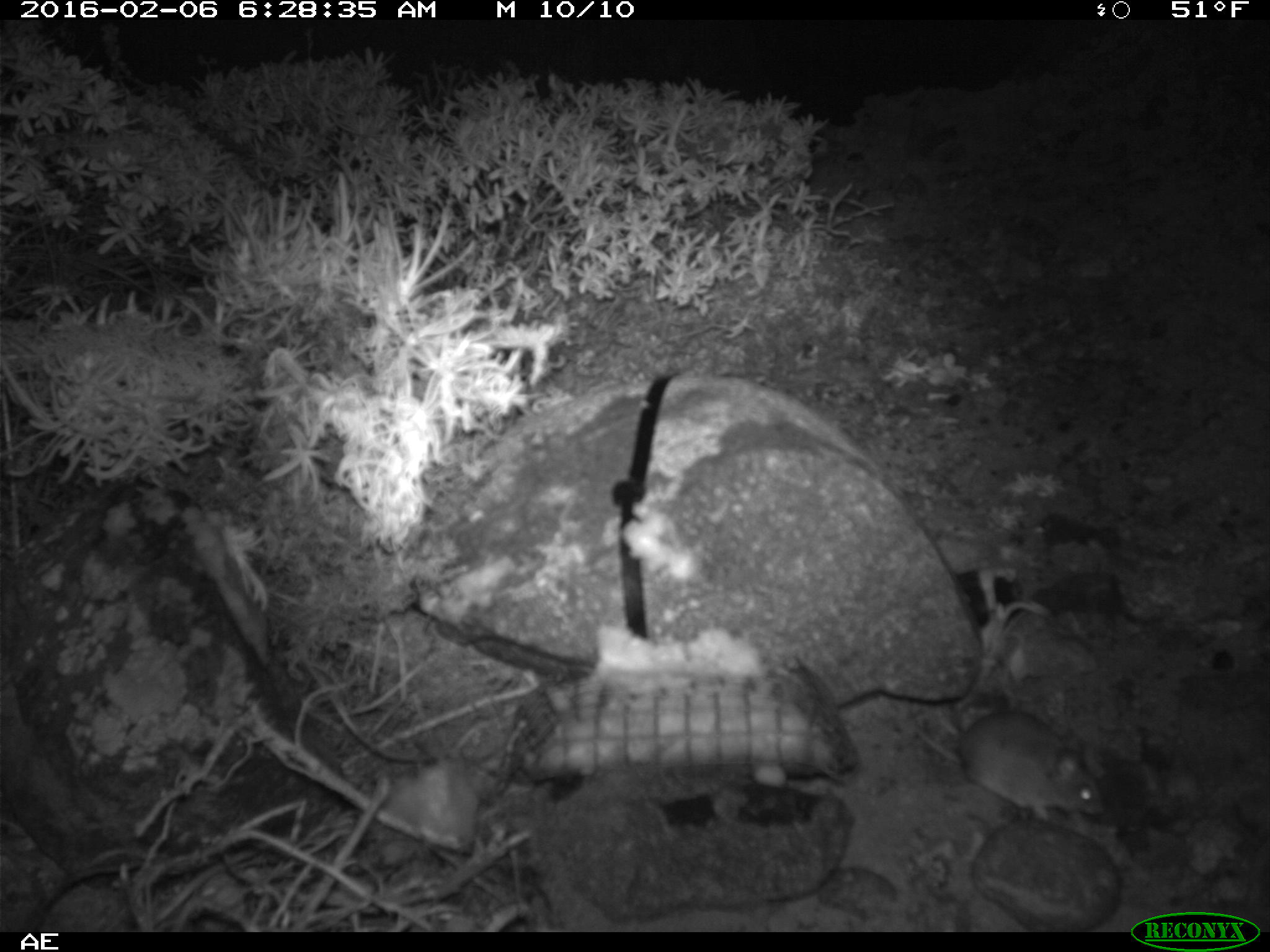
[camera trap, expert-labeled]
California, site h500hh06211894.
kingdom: Animalia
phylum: Chordata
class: Mammalia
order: Rodentia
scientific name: Rodentia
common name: rodent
Rodent (Rodentia).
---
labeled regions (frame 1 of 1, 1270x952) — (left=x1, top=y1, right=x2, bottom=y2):
rodent: (left=907, top=704, right=1103, bottom=825)